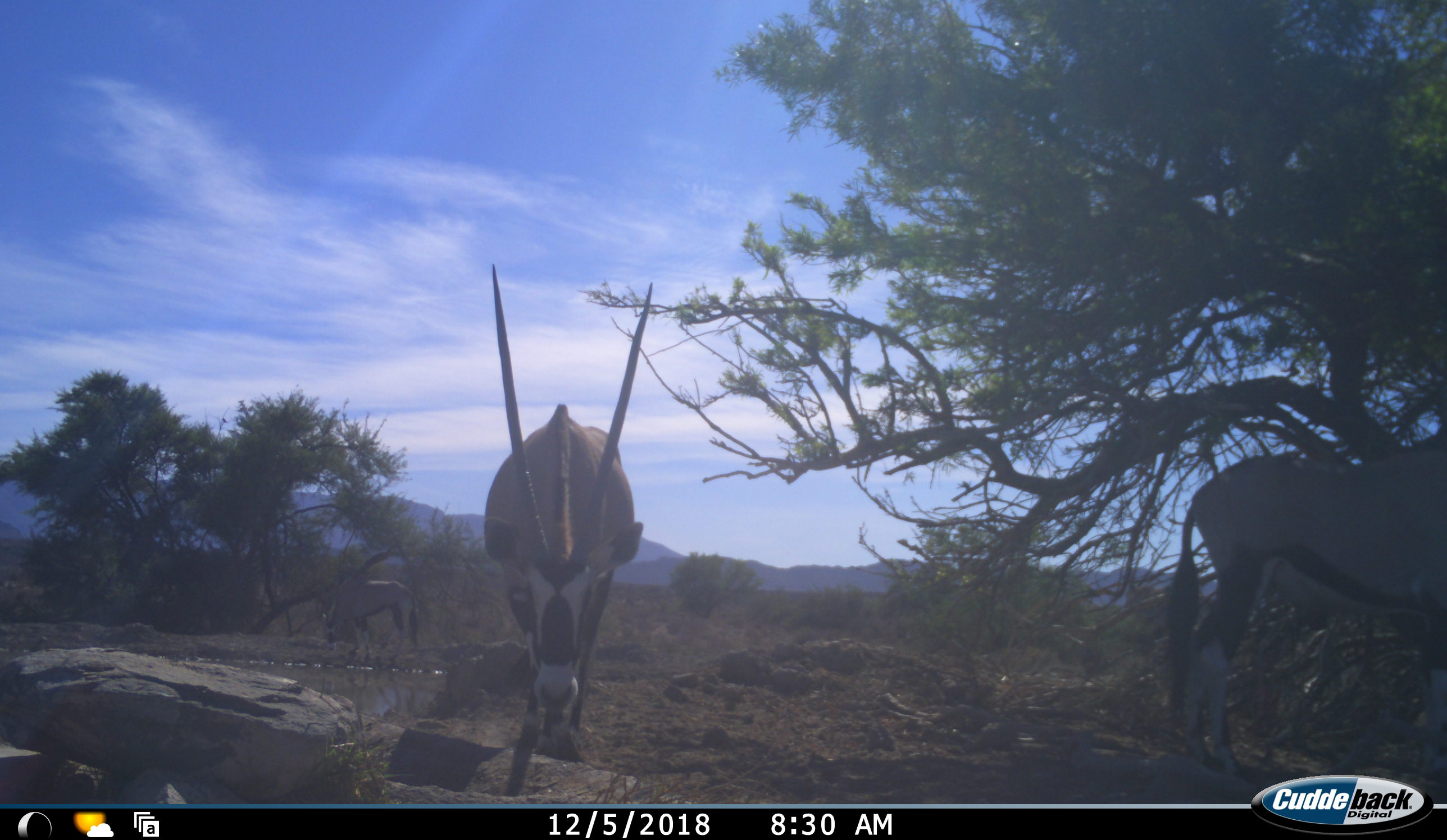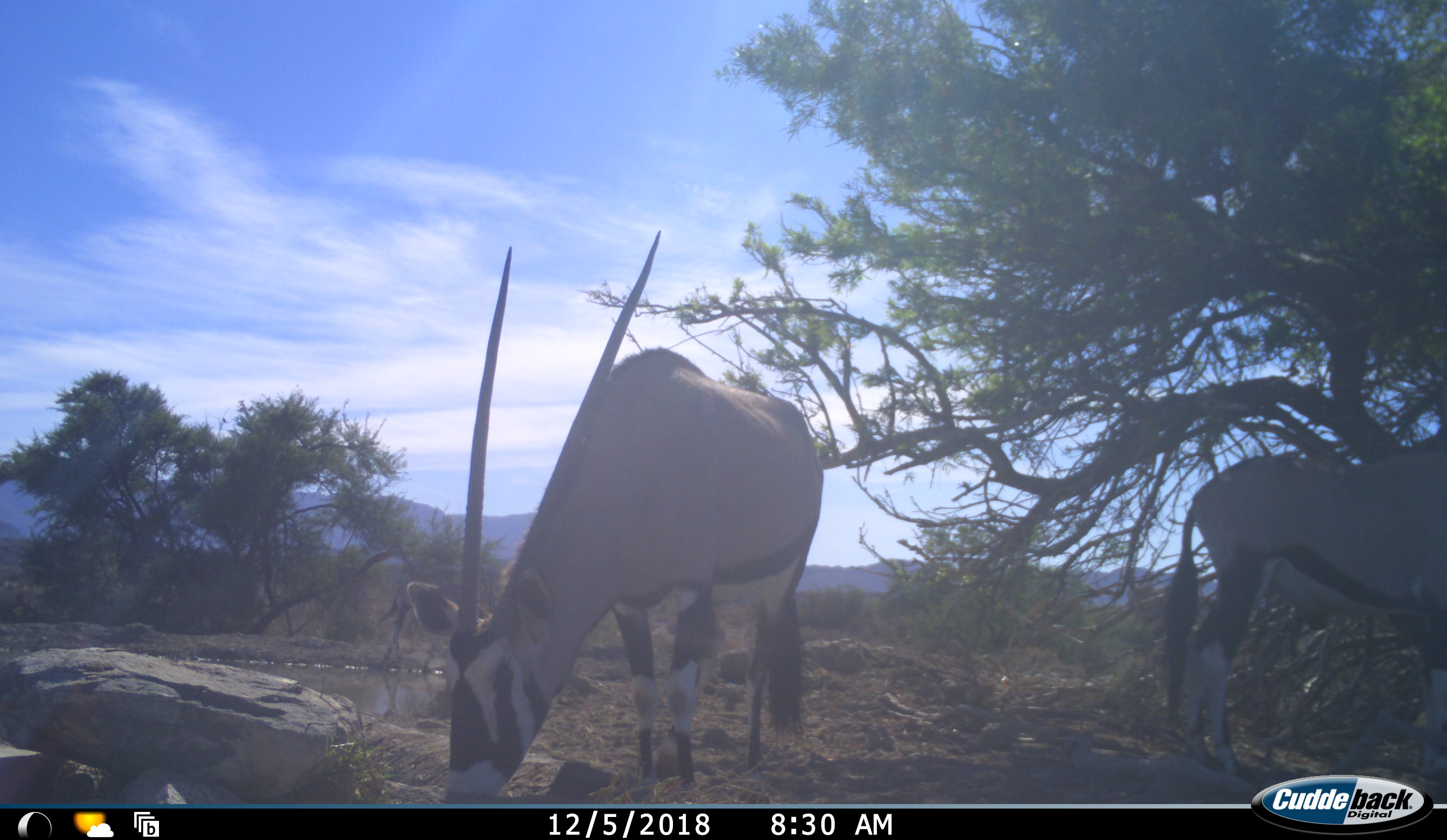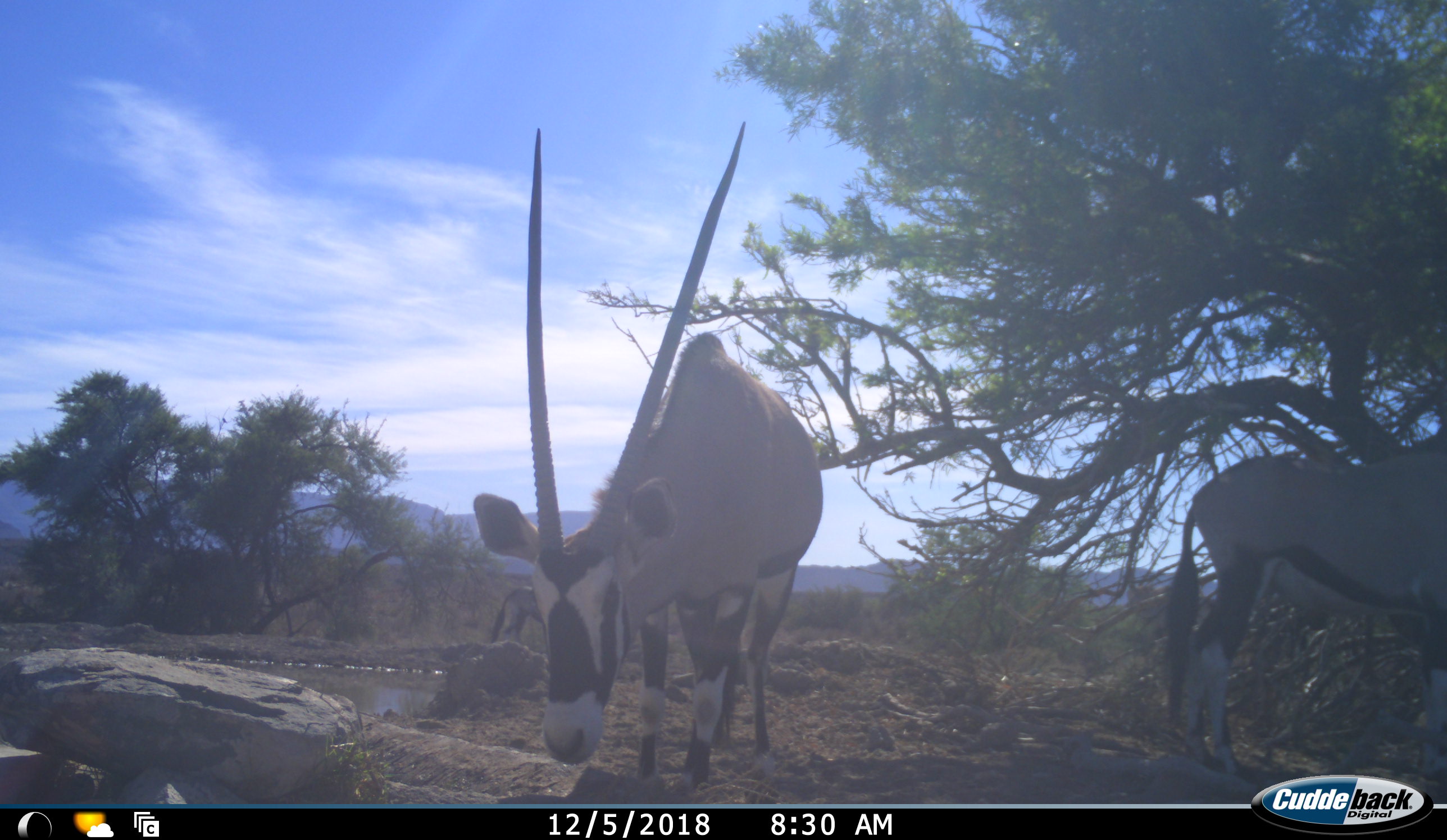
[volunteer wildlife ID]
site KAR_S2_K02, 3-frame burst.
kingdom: Animalia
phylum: Chordata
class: Mammalia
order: Artiodactyla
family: Bovidae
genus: Oryx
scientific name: Oryx gazella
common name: gemsbok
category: oryx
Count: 3.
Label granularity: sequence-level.